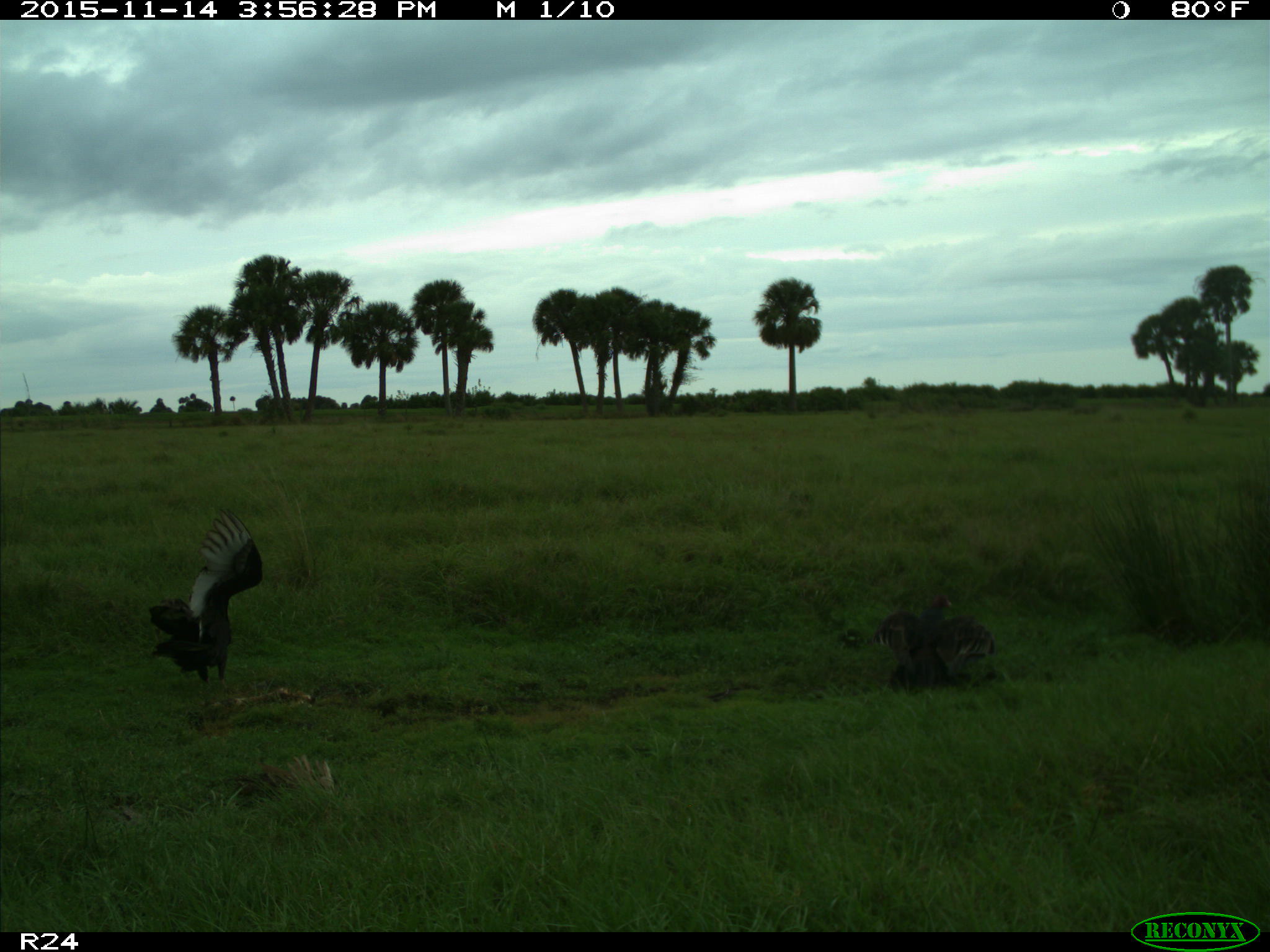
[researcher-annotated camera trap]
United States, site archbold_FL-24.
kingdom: Animalia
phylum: Chordata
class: Aves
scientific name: Aves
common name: birds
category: unidentified bird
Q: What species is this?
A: Unidentified bird (birds) (Aves).